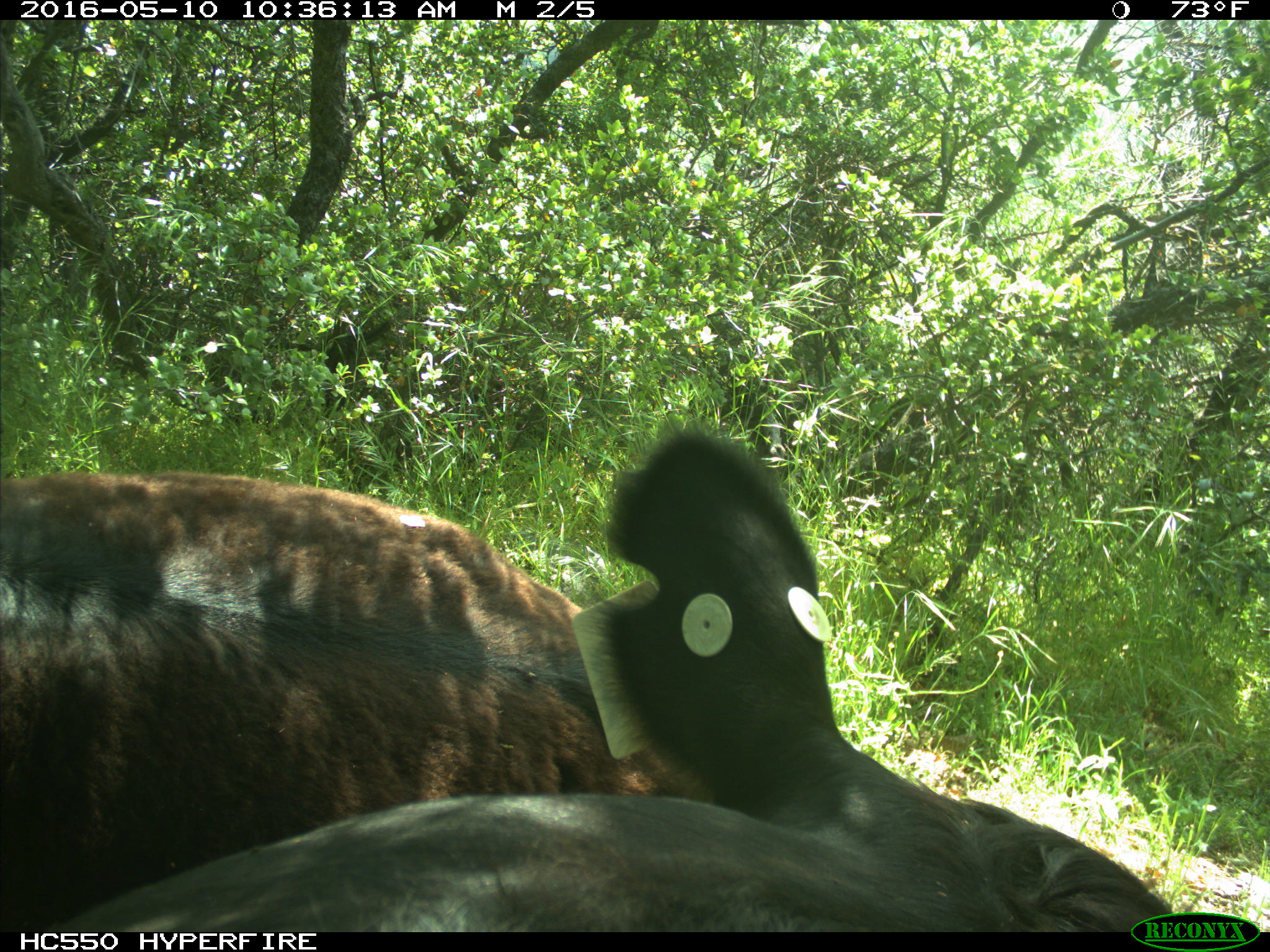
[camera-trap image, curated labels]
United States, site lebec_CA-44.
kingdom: Animalia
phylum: Chordata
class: Mammalia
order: Artiodactyla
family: Bovidae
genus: Bos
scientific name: Bos taurus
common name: domestic cow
Bos taurus (domestic cow).